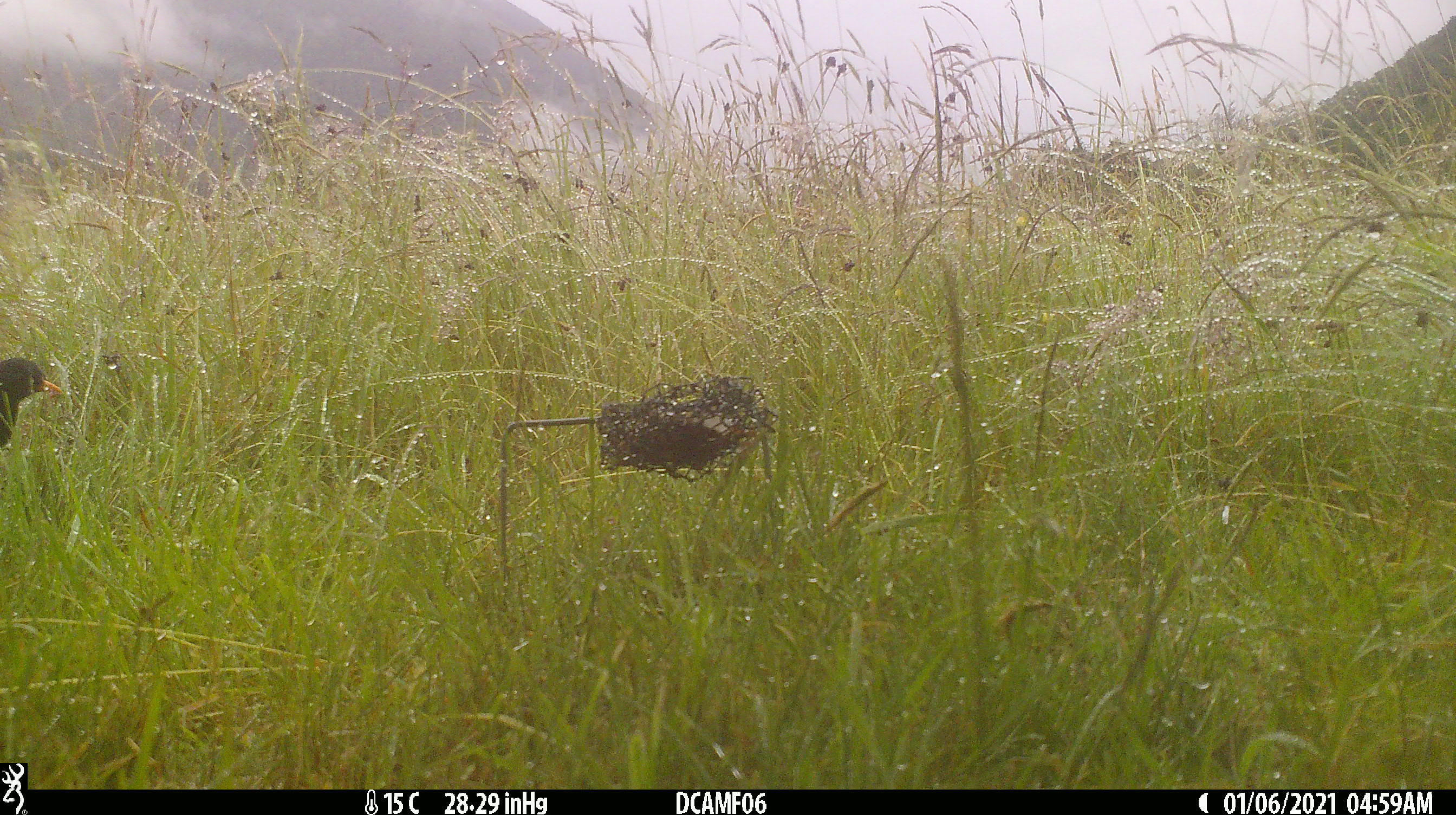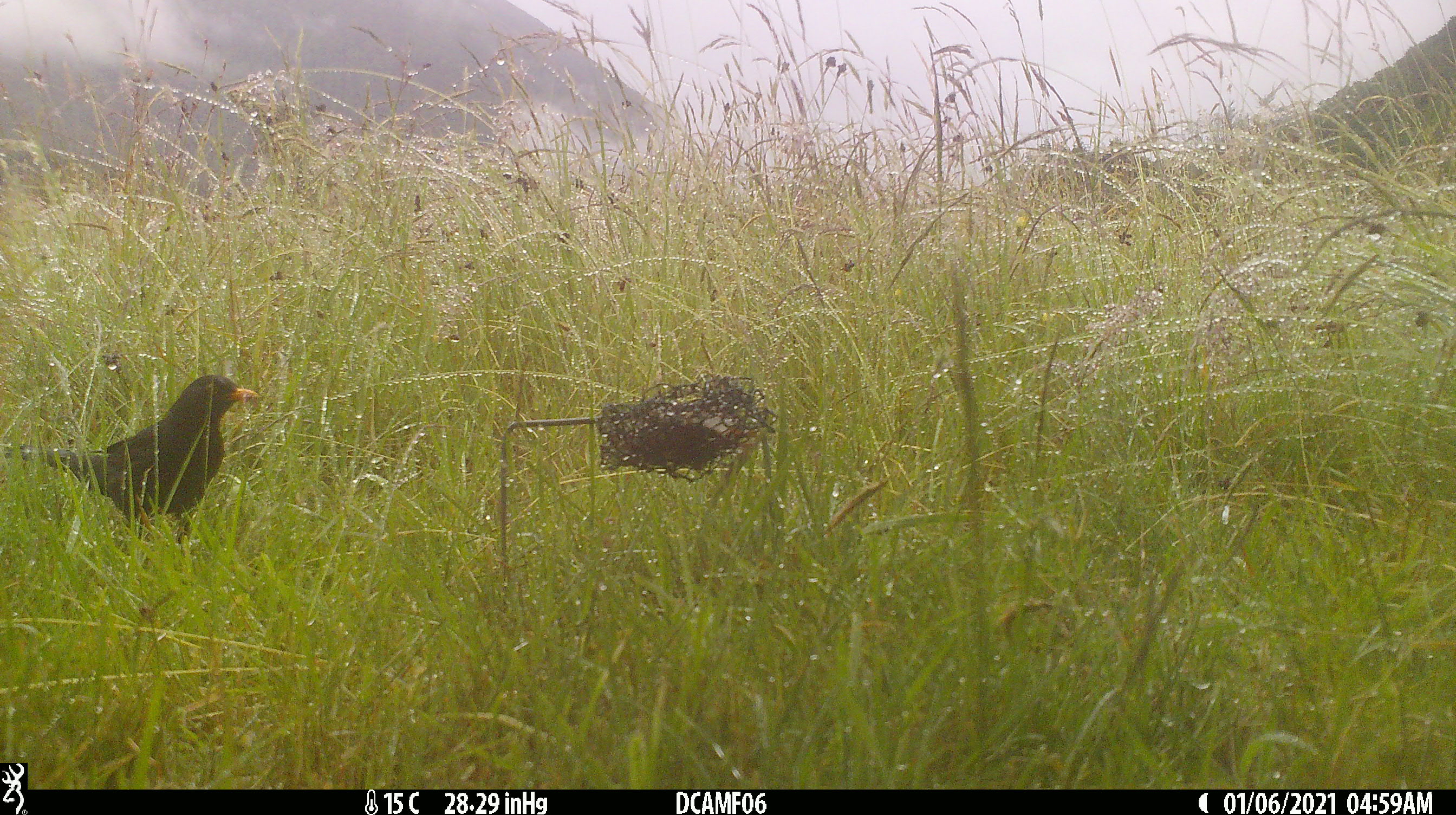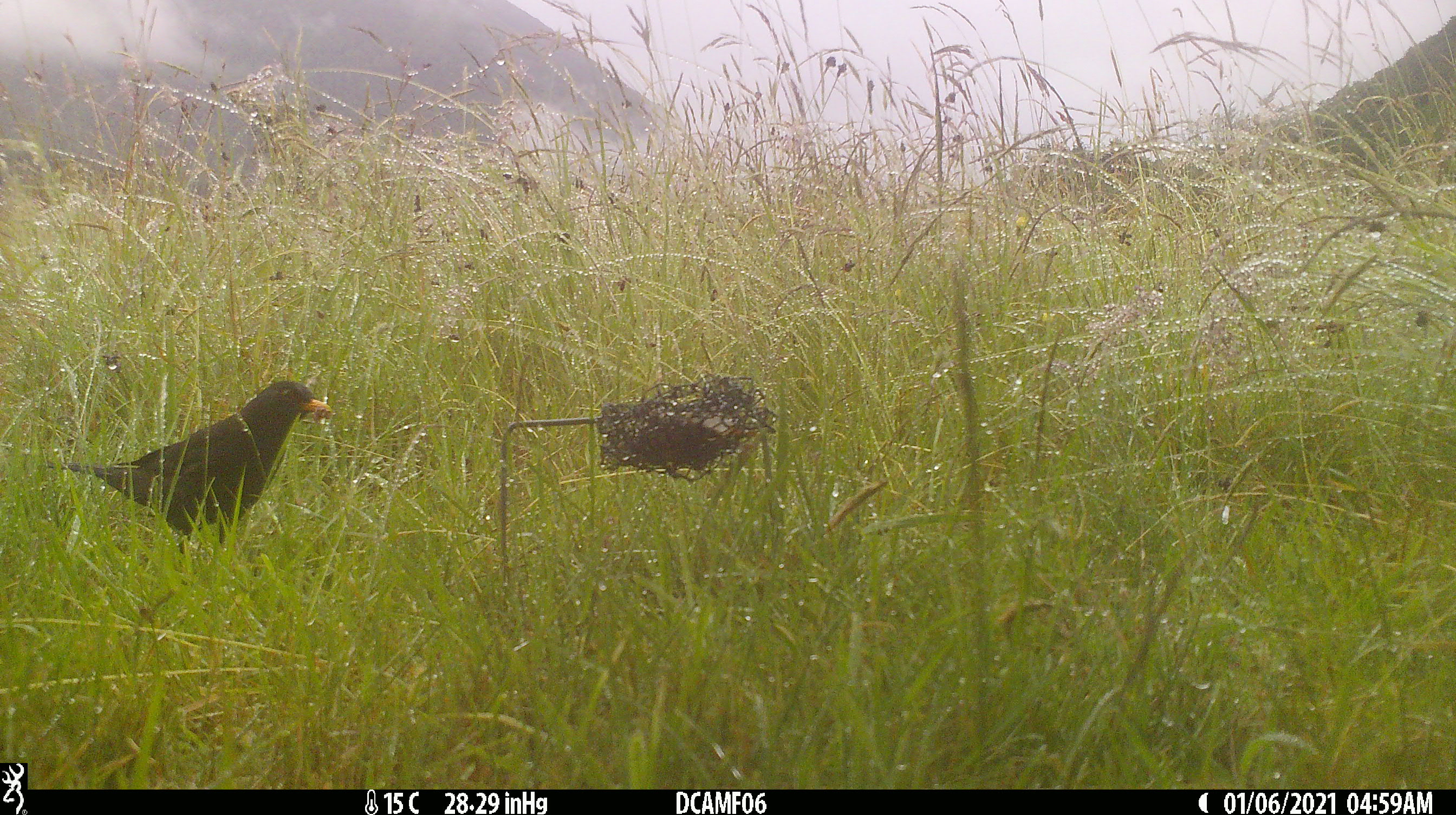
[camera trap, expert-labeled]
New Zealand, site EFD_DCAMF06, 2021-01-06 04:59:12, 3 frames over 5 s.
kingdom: Animalia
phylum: Chordata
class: Aves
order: Passeriformes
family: Turdidae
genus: Turdus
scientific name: Turdus merula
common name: eurasian blackbird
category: blackbird